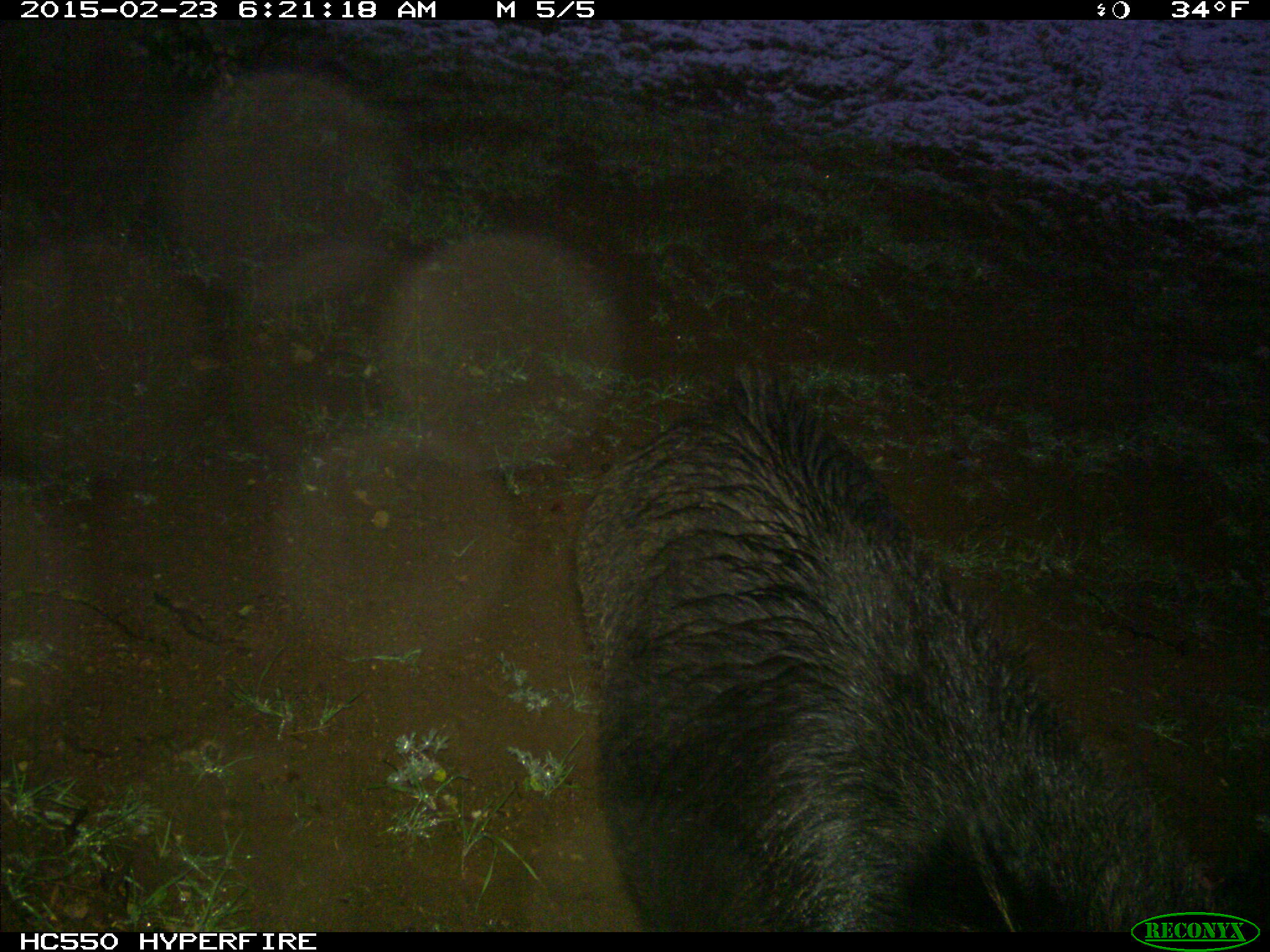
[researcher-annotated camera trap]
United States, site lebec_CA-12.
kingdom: Animalia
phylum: Chordata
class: Mammalia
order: Artiodactyla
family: Suidae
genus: Sus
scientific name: Sus scrofa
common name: wild boar